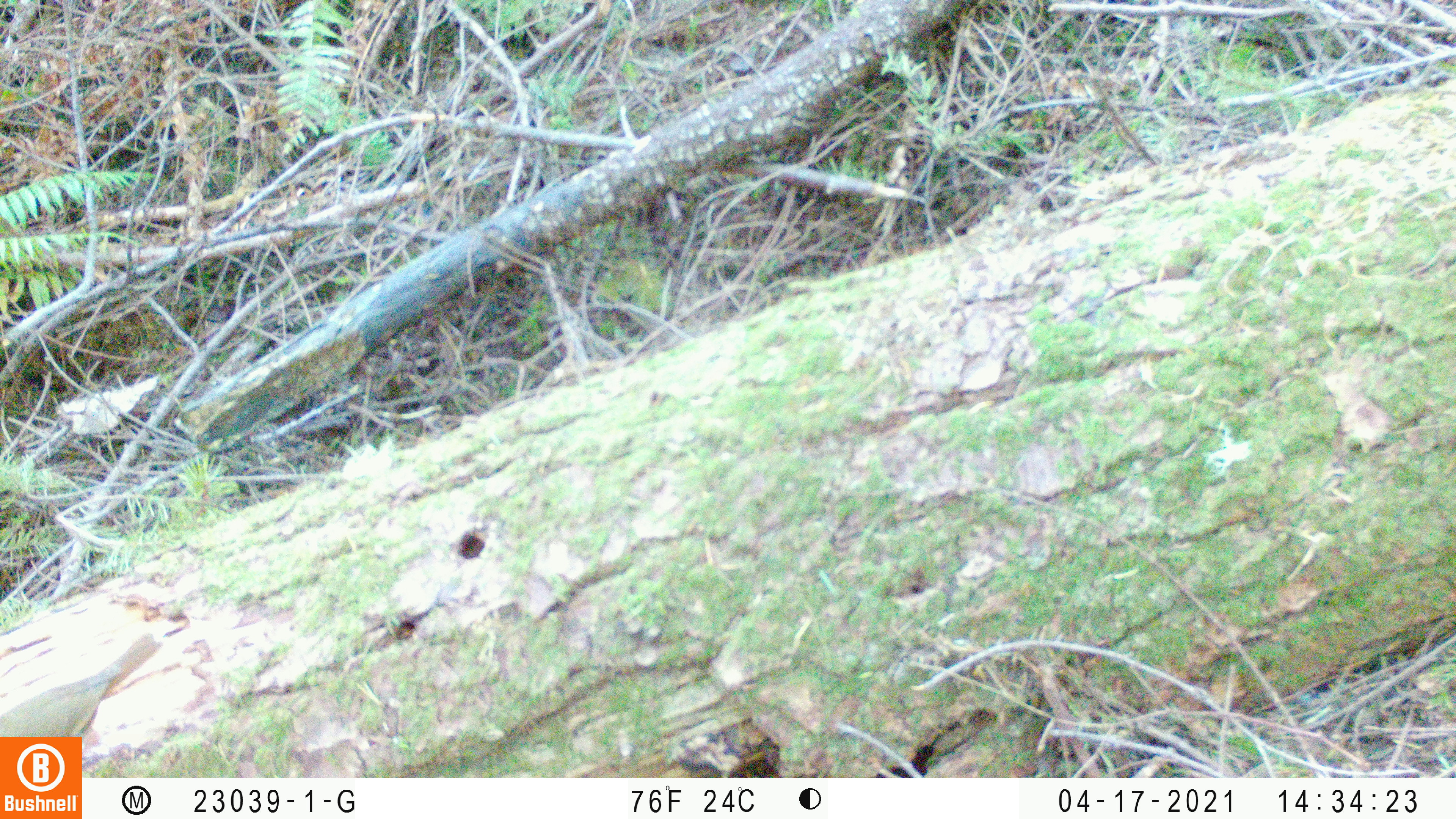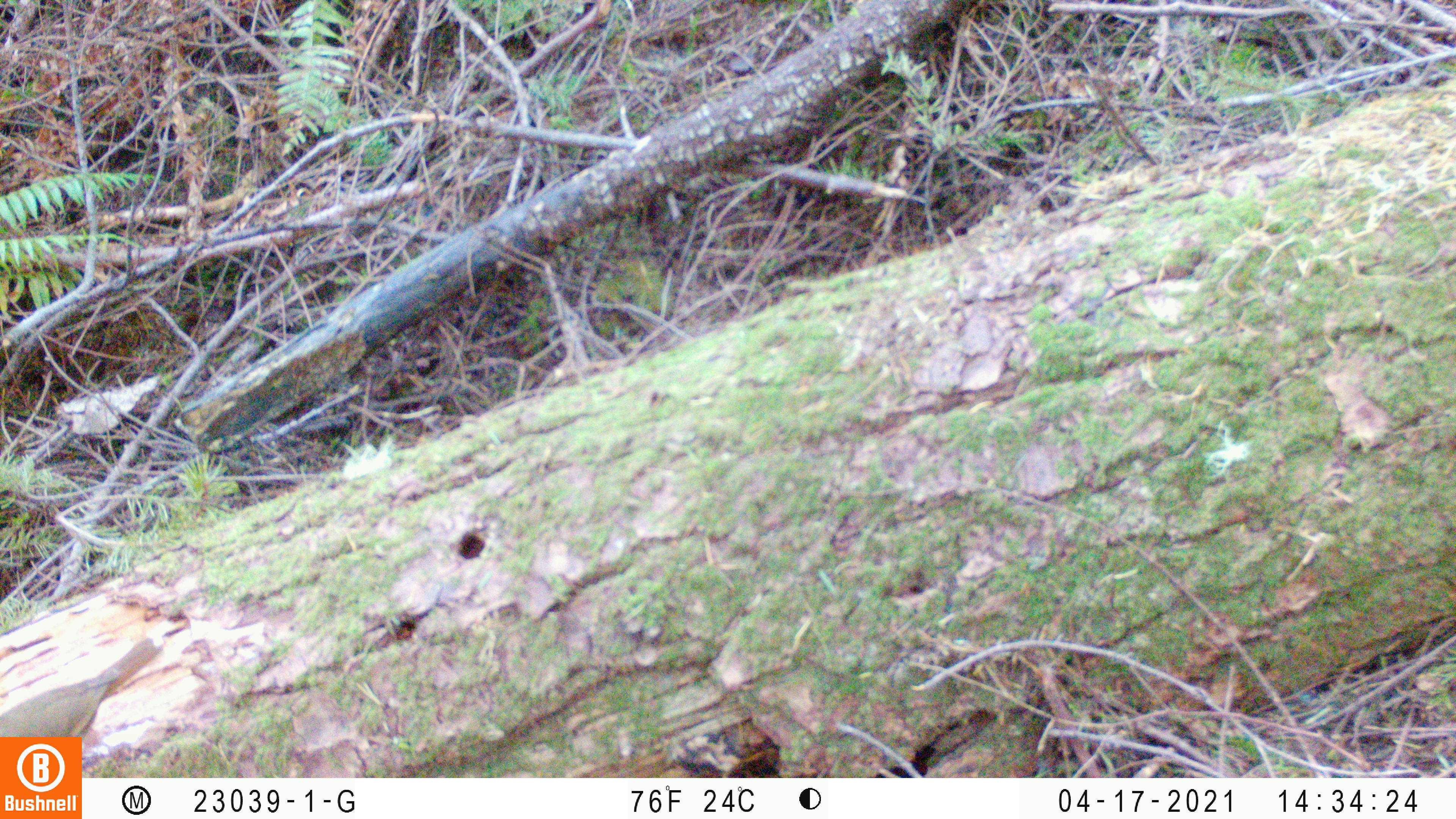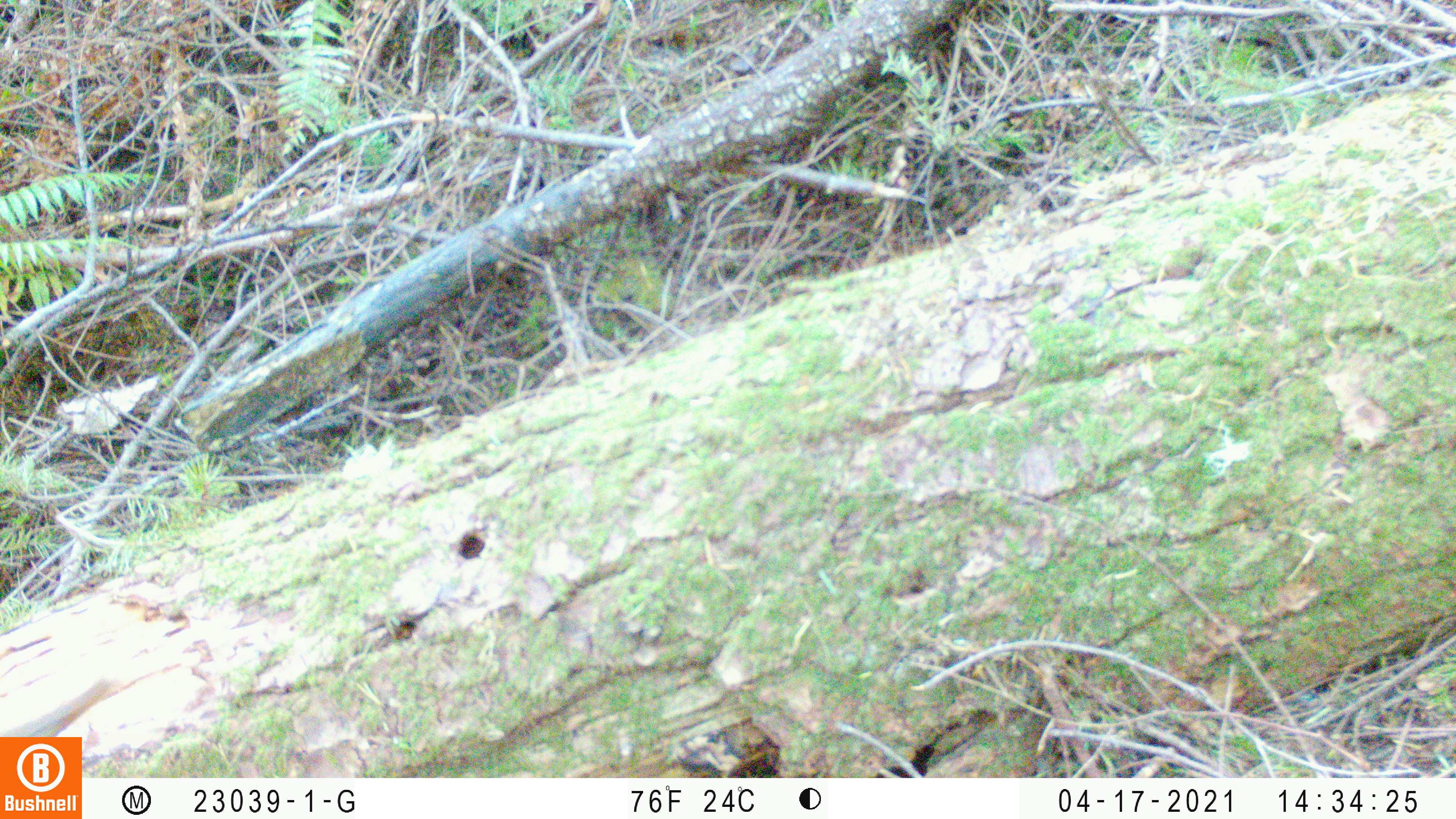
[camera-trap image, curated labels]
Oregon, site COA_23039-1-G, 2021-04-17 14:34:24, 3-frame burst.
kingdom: Animalia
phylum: Chordata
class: Aves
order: Passeriformes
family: Turdidae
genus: Catharus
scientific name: Catharus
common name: brown thrushes and nightingale-thrushes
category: catharus species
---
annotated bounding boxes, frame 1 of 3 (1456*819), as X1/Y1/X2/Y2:
catharus species: 0/612/195/735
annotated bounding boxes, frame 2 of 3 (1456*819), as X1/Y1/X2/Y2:
catharus species: 0/614/204/735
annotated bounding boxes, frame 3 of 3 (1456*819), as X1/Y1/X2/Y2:
catharus species: 0/647/153/738